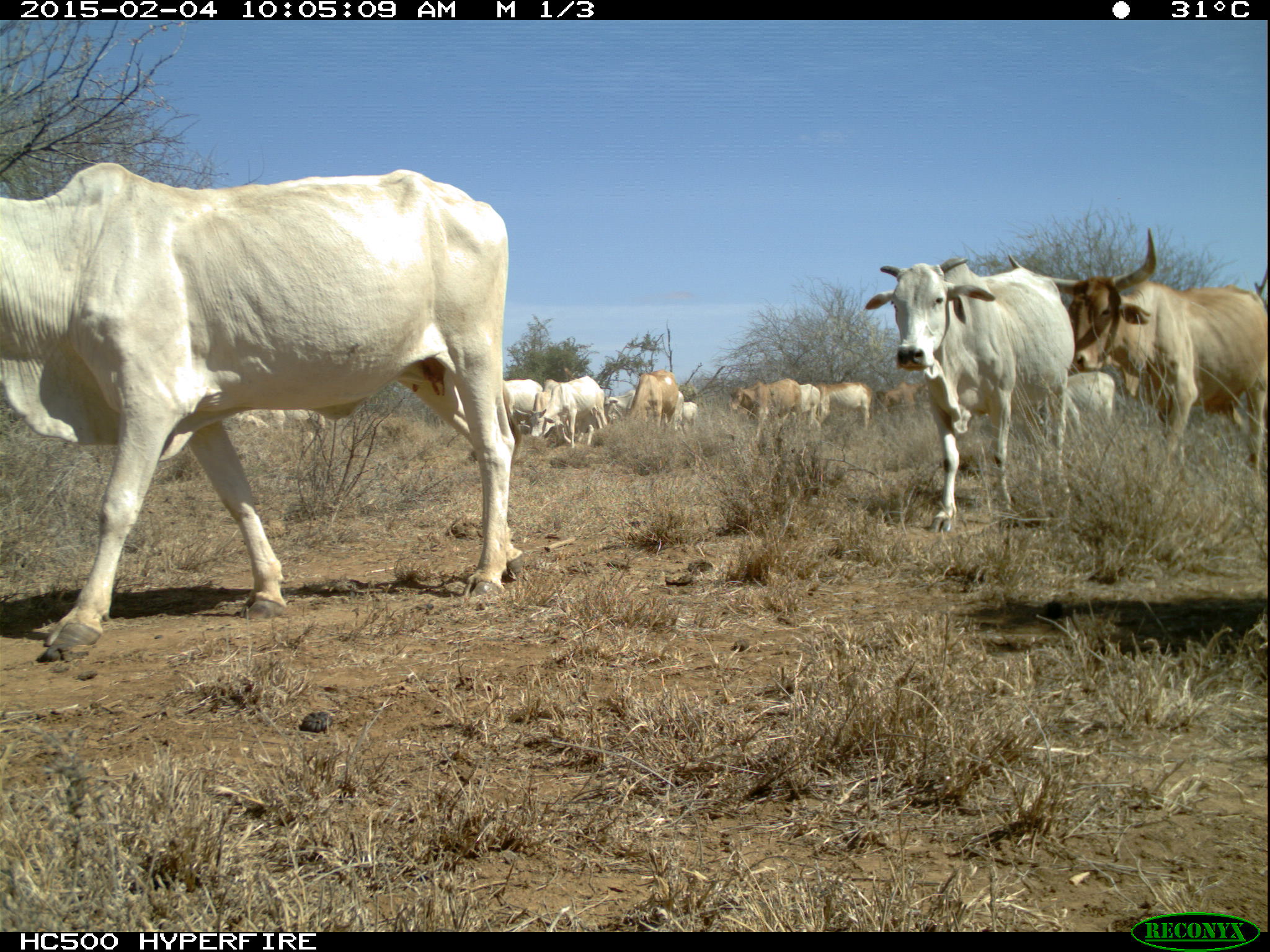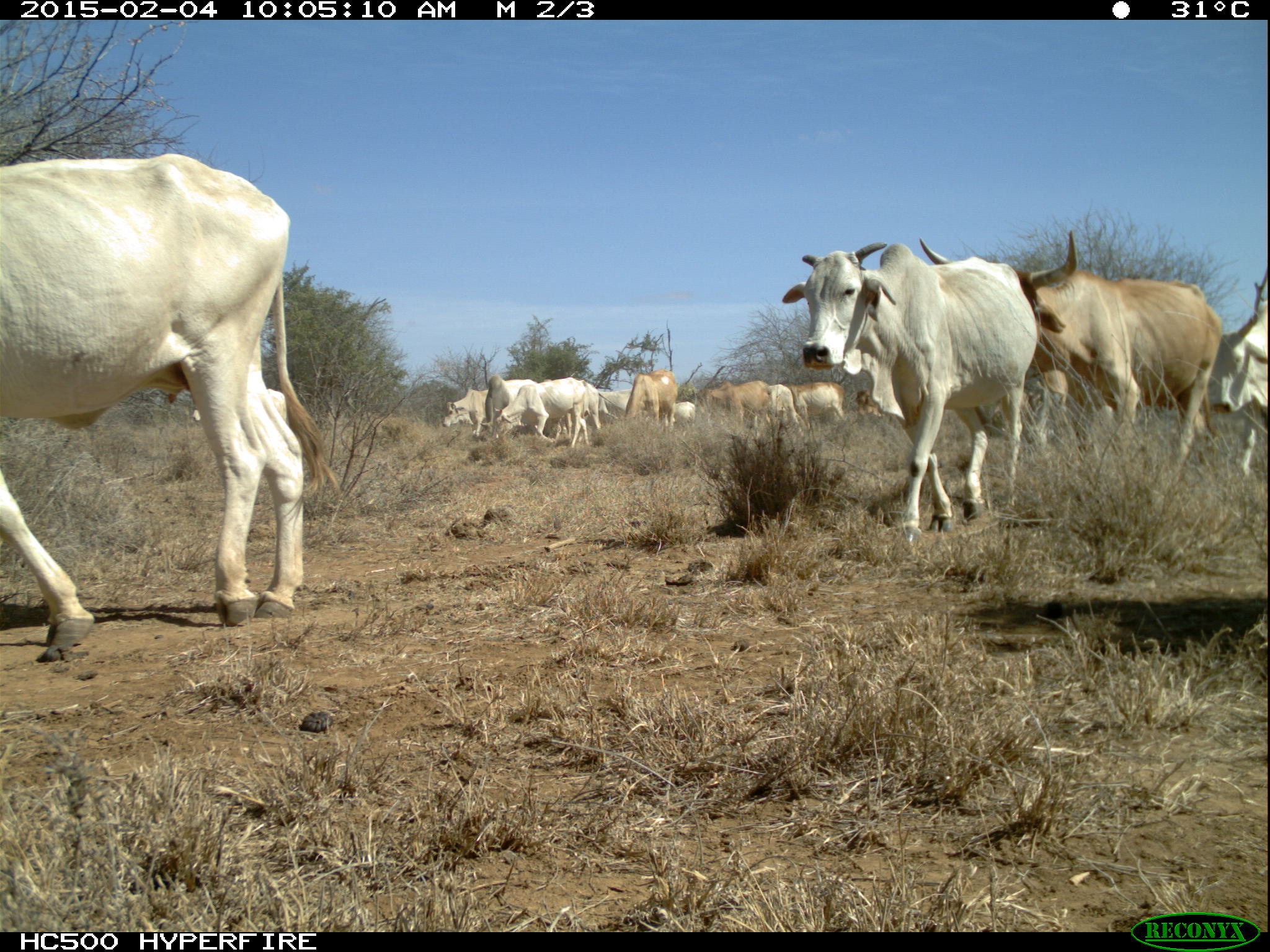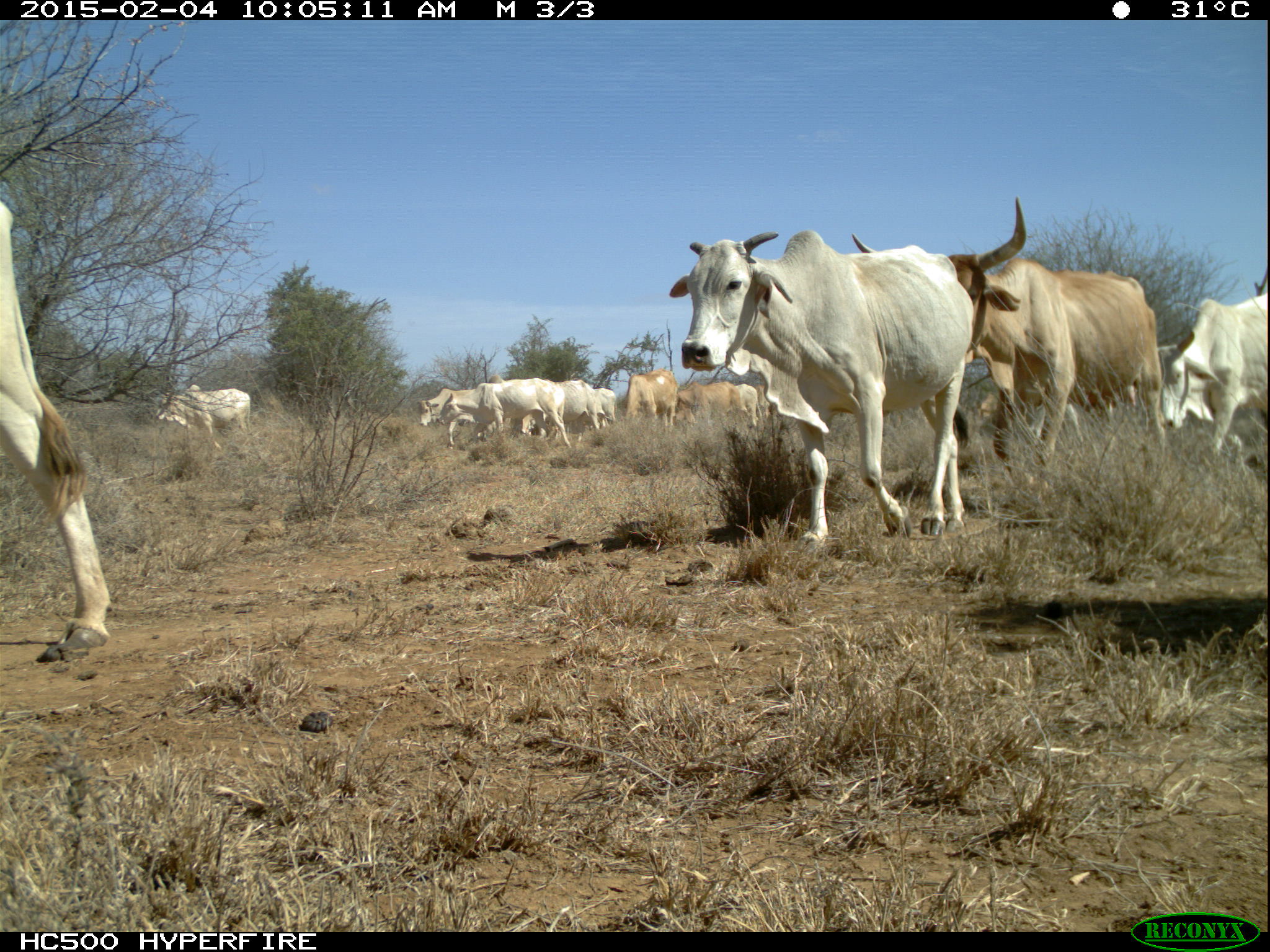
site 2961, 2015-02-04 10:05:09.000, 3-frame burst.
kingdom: Animalia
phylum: Chordata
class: Mammalia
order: Artiodactyla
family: Bovidae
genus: Bos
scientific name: Bos taurus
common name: domestic cattle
Bos taurus (domestic cattle), count 15.